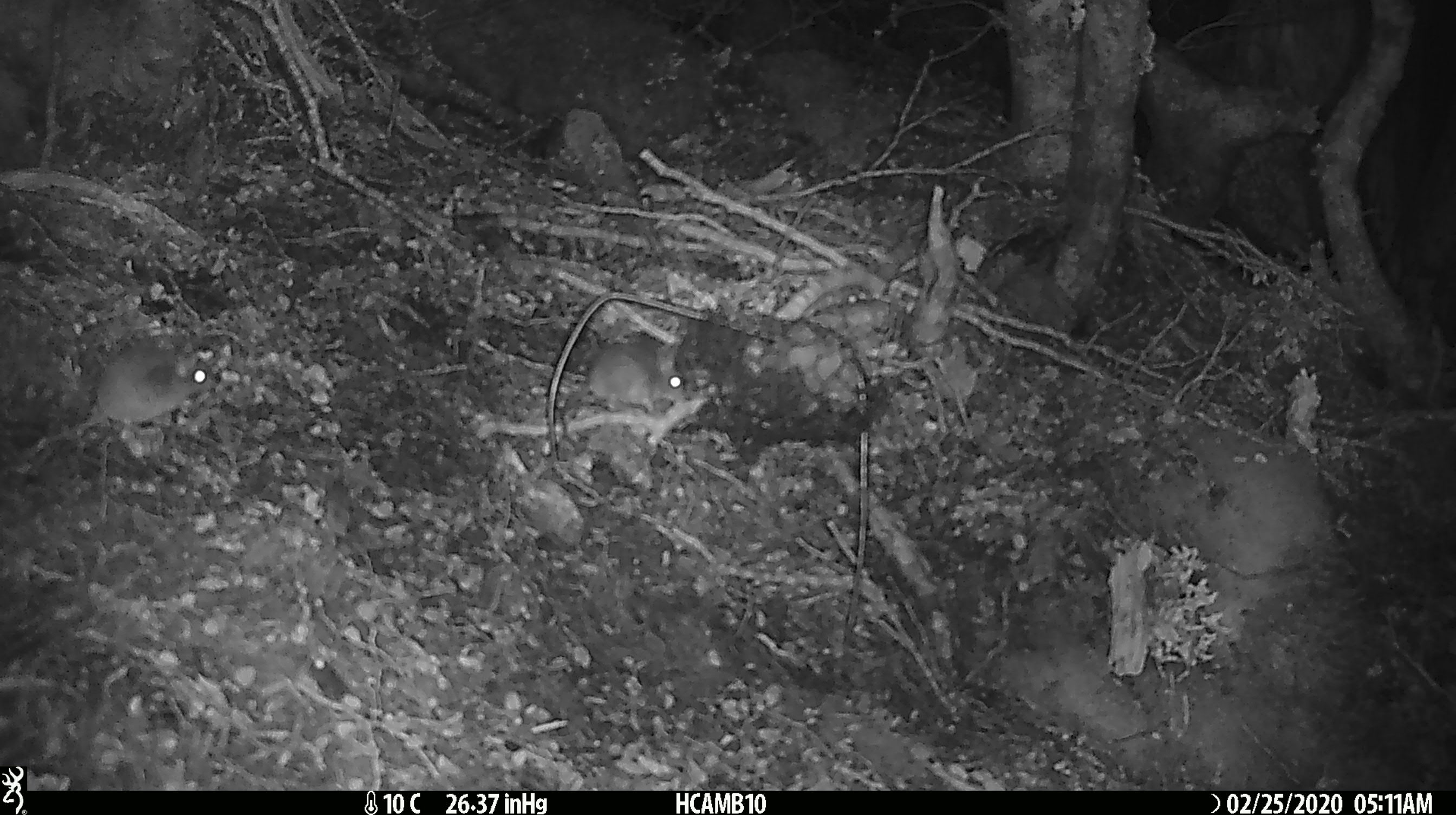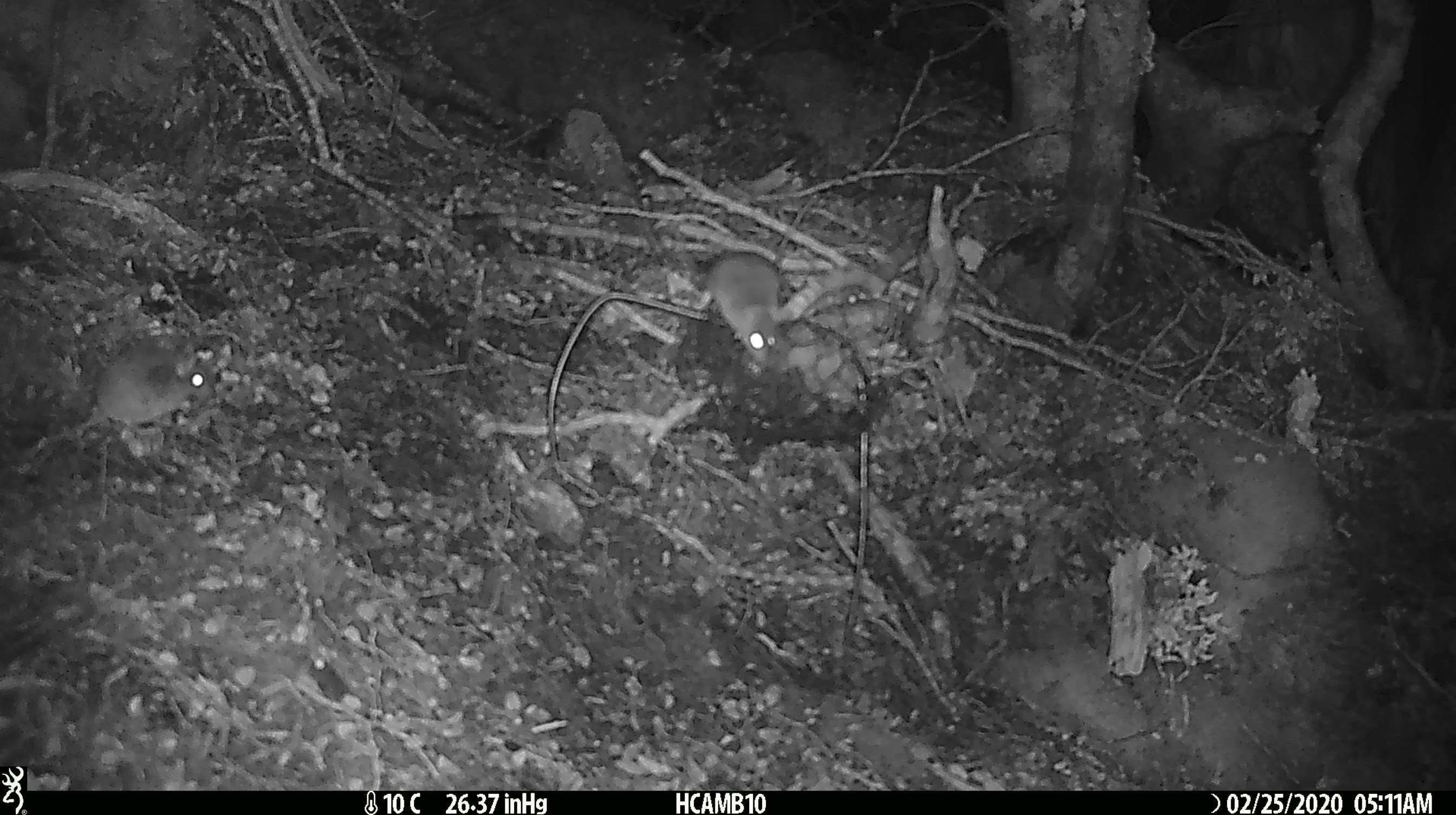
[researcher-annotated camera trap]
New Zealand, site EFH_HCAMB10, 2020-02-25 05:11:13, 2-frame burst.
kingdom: Animalia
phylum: Chordata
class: Mammalia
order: Rodentia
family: Muridae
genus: Mus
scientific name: Mus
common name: mouse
Mouse (Mus).